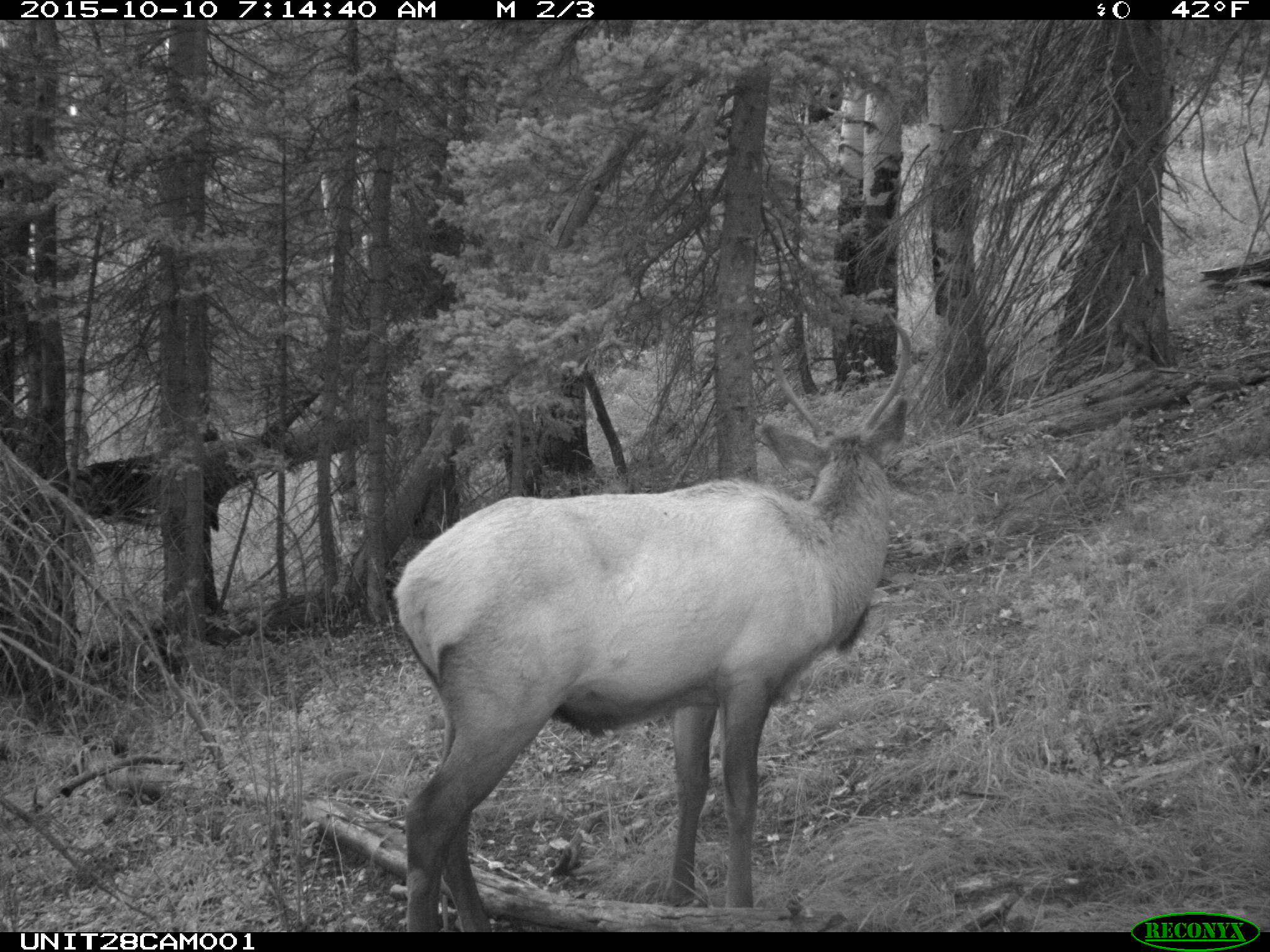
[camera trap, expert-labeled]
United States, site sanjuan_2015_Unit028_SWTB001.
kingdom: Animalia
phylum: Chordata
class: Mammalia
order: Artiodactyla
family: Cervidae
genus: Cervus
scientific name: Cervus elaphus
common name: red deer